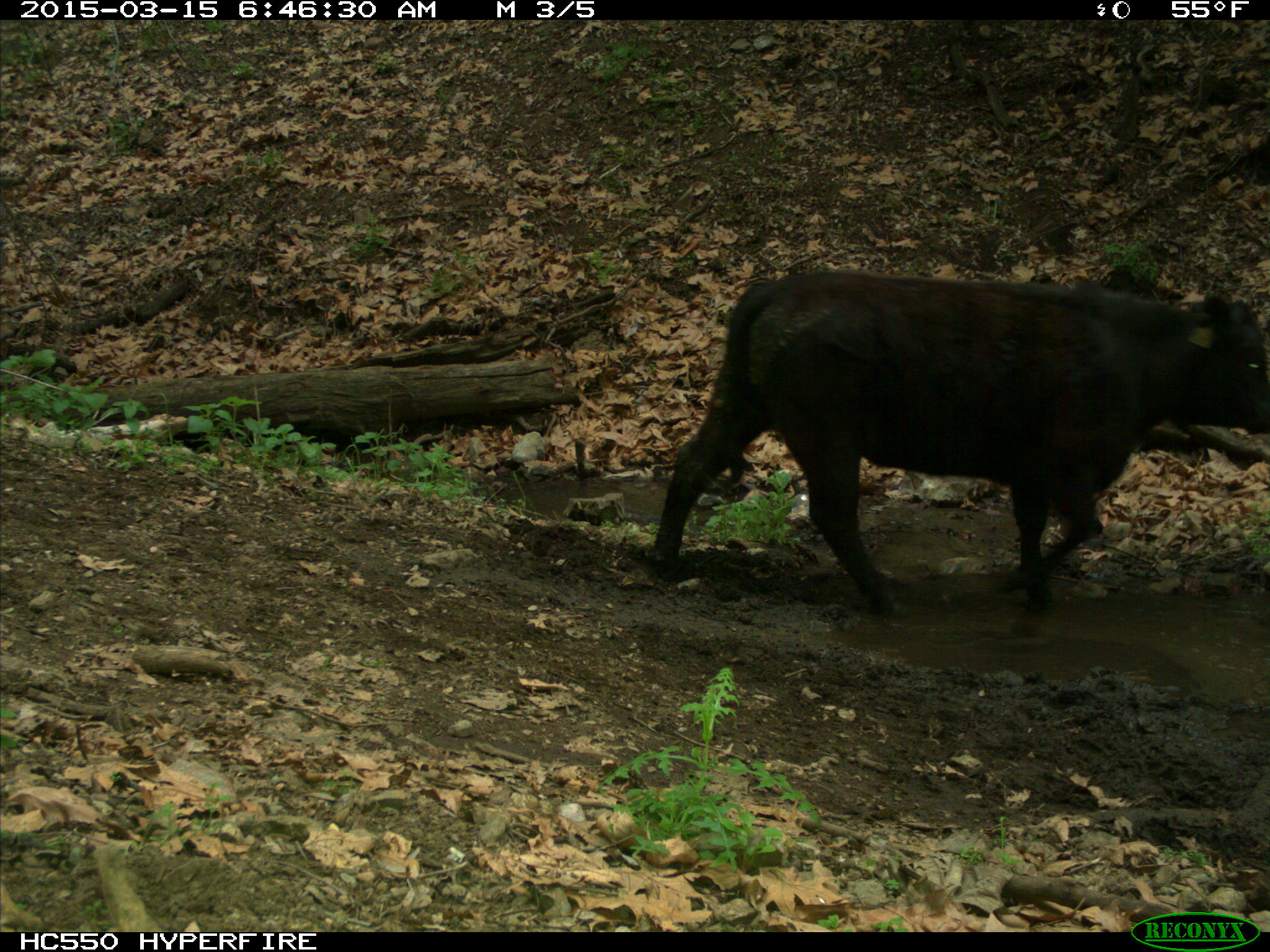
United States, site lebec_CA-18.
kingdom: Animalia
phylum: Chordata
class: Mammalia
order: Artiodactyla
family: Bovidae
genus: Bos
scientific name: Bos taurus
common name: domestic cow